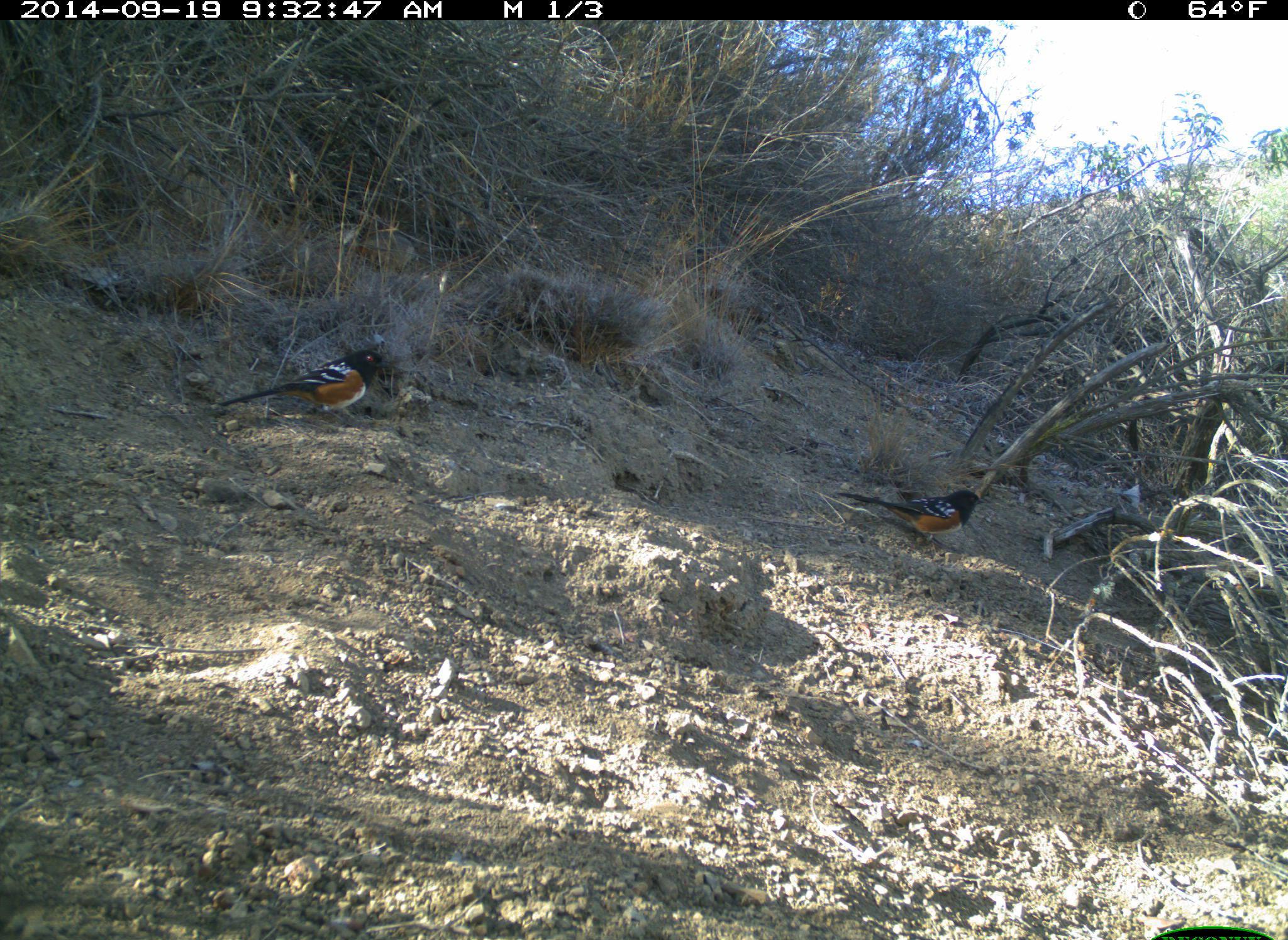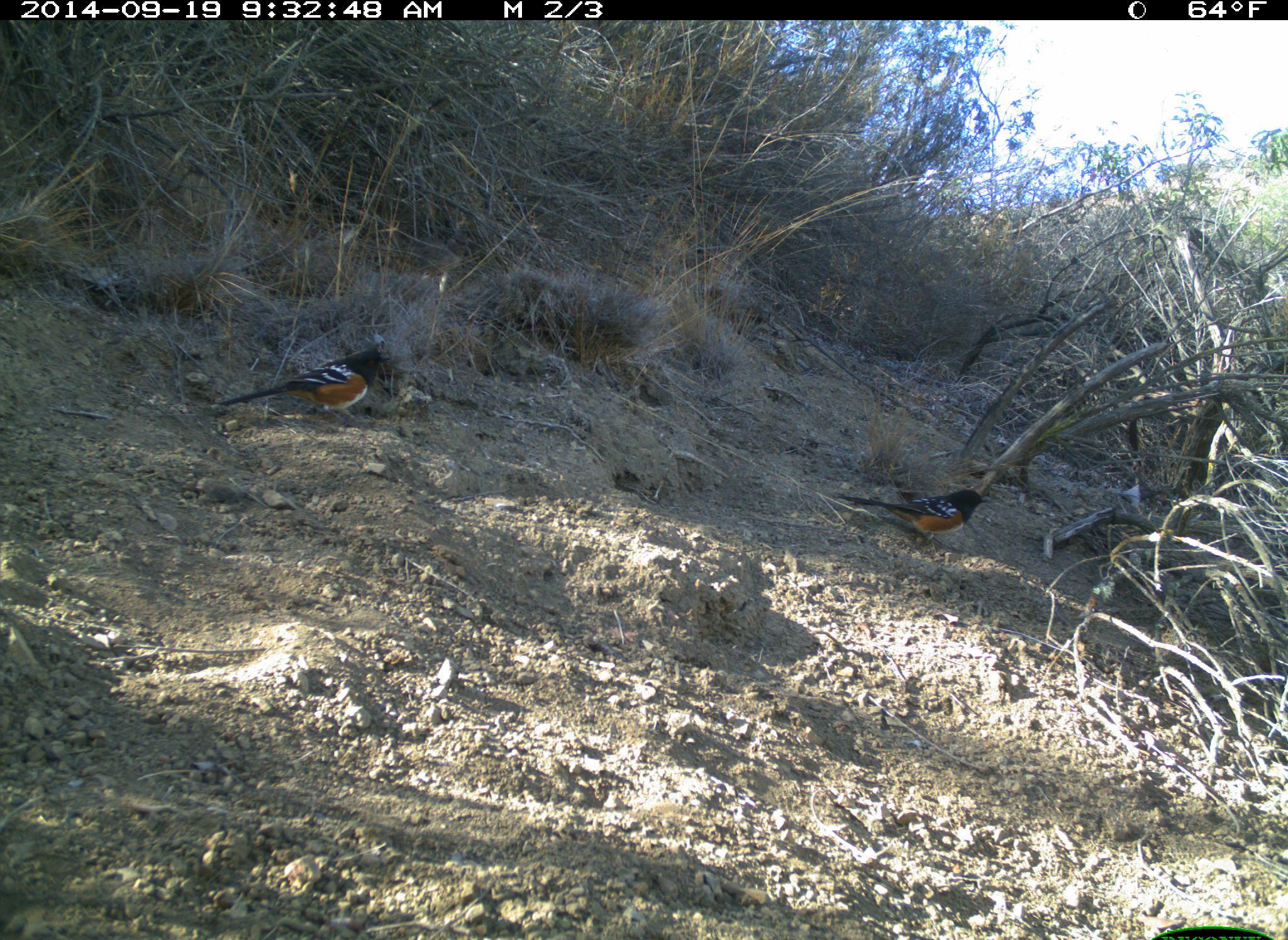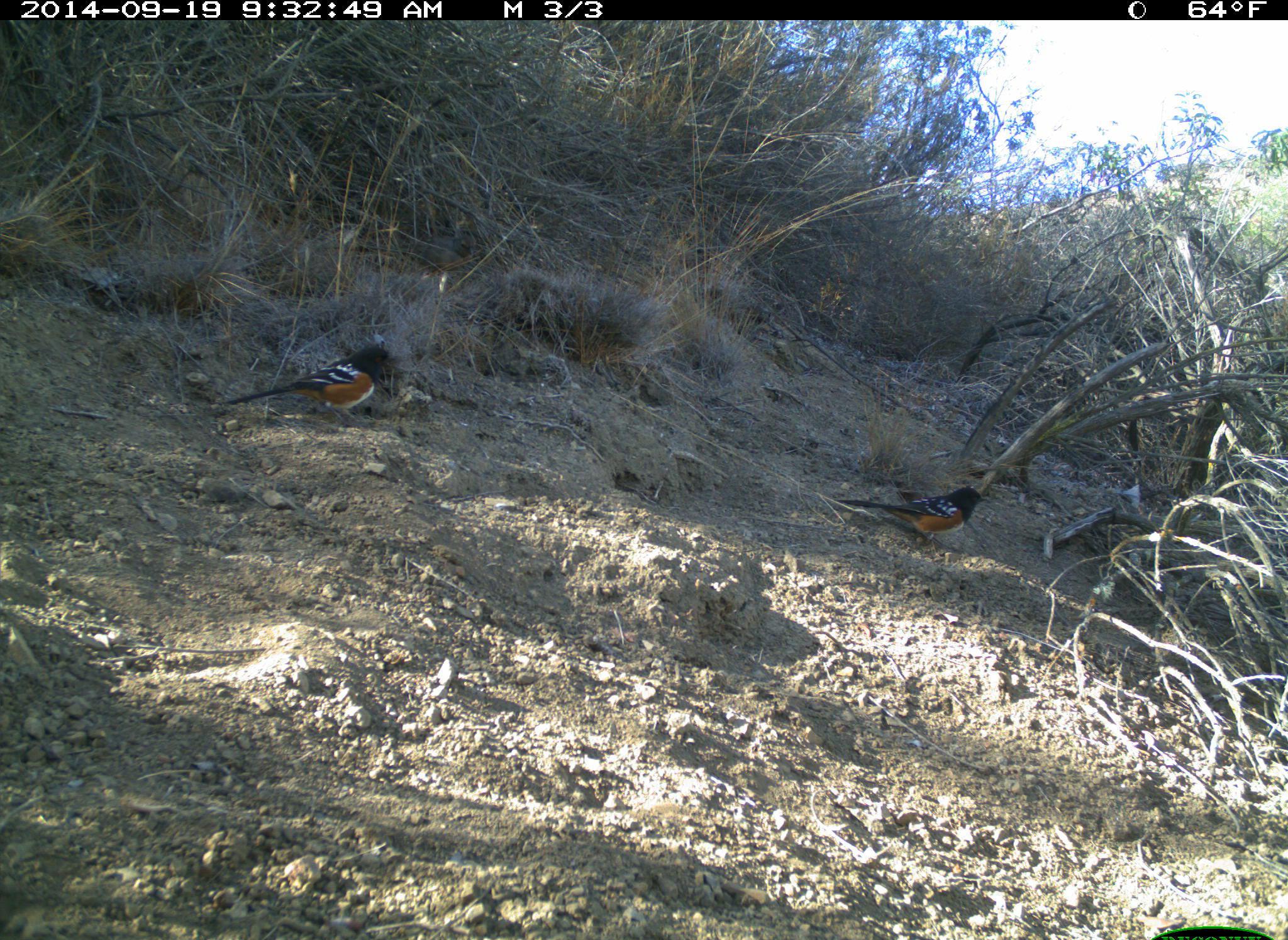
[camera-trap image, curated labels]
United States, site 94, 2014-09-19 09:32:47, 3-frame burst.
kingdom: Animalia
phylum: Chordata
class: Aves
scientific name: Aves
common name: bird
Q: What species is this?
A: Bird (Aves).